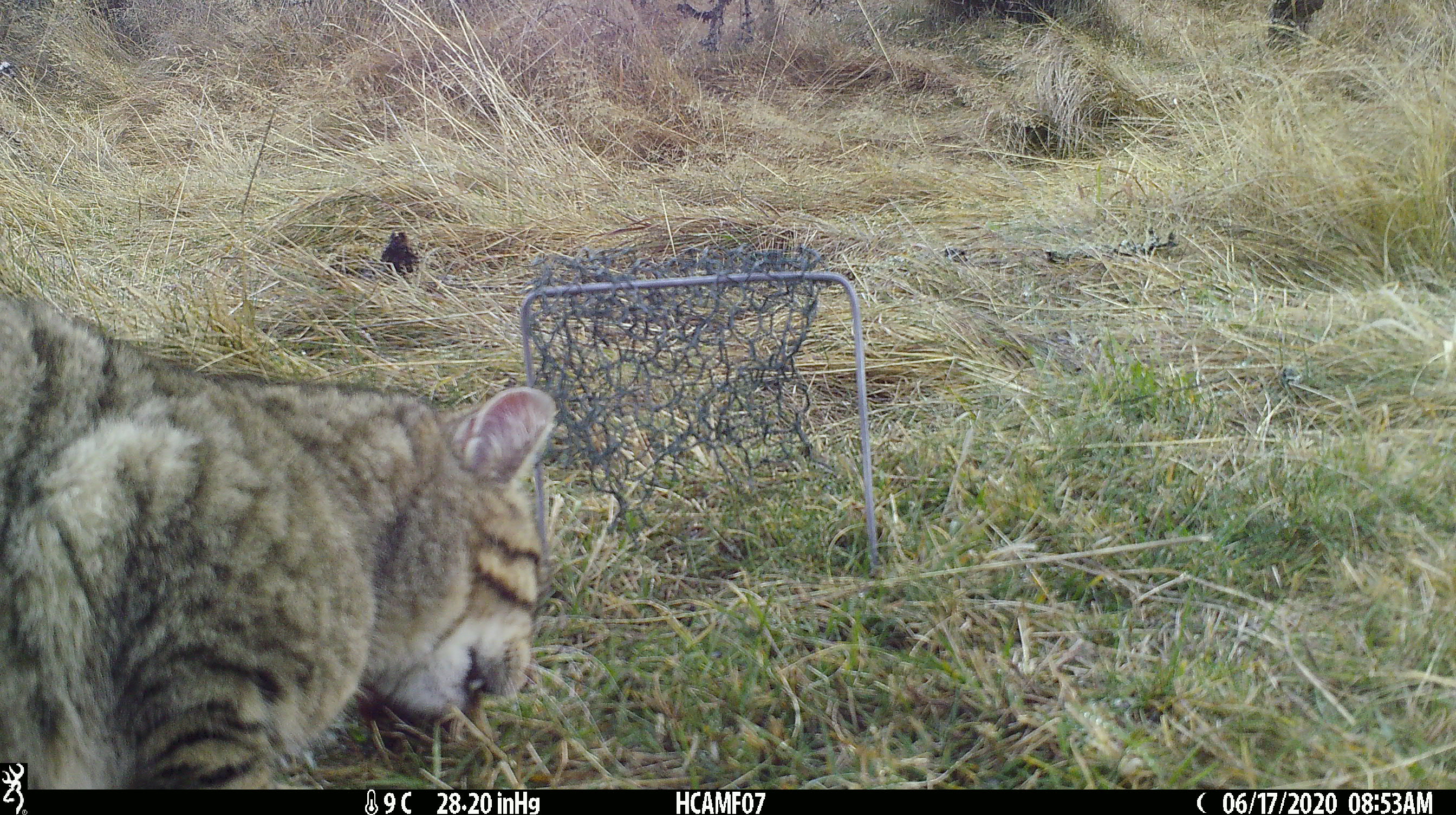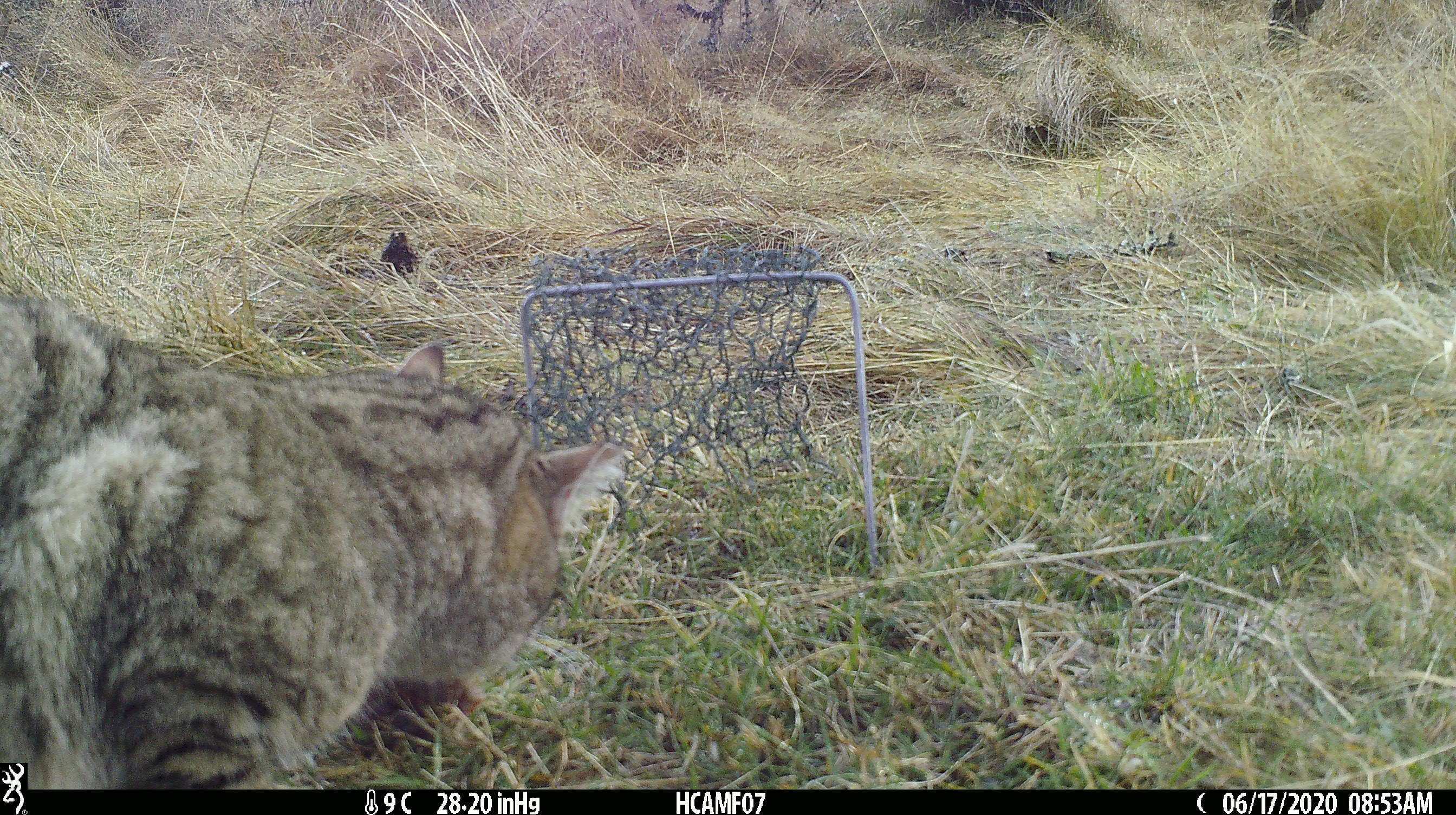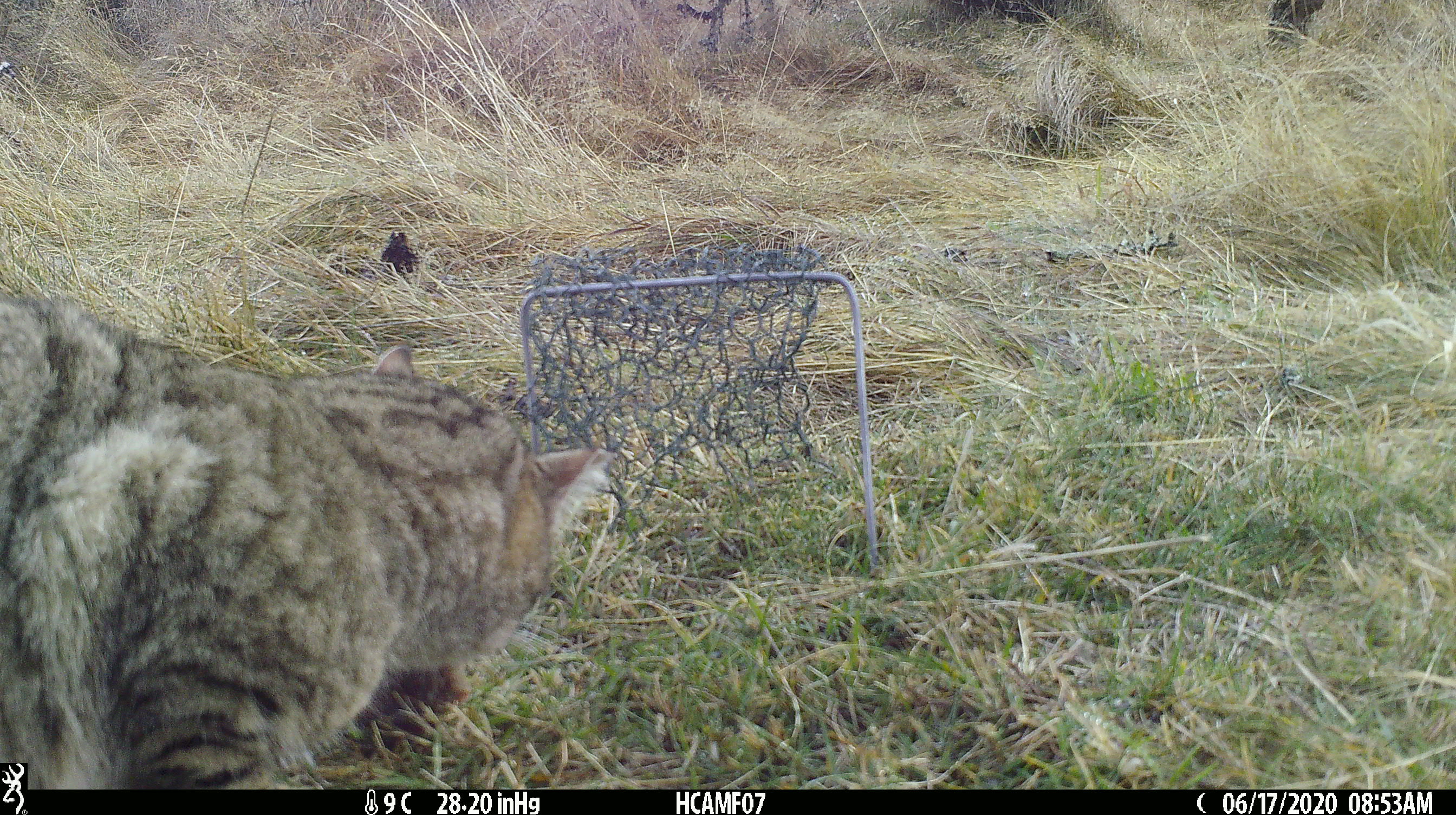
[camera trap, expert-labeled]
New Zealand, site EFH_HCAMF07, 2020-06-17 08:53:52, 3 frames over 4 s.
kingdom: Animalia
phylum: Chordata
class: Mammalia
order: Carnivora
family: Felidae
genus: Felis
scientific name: Felis catus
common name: domestic cat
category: cat